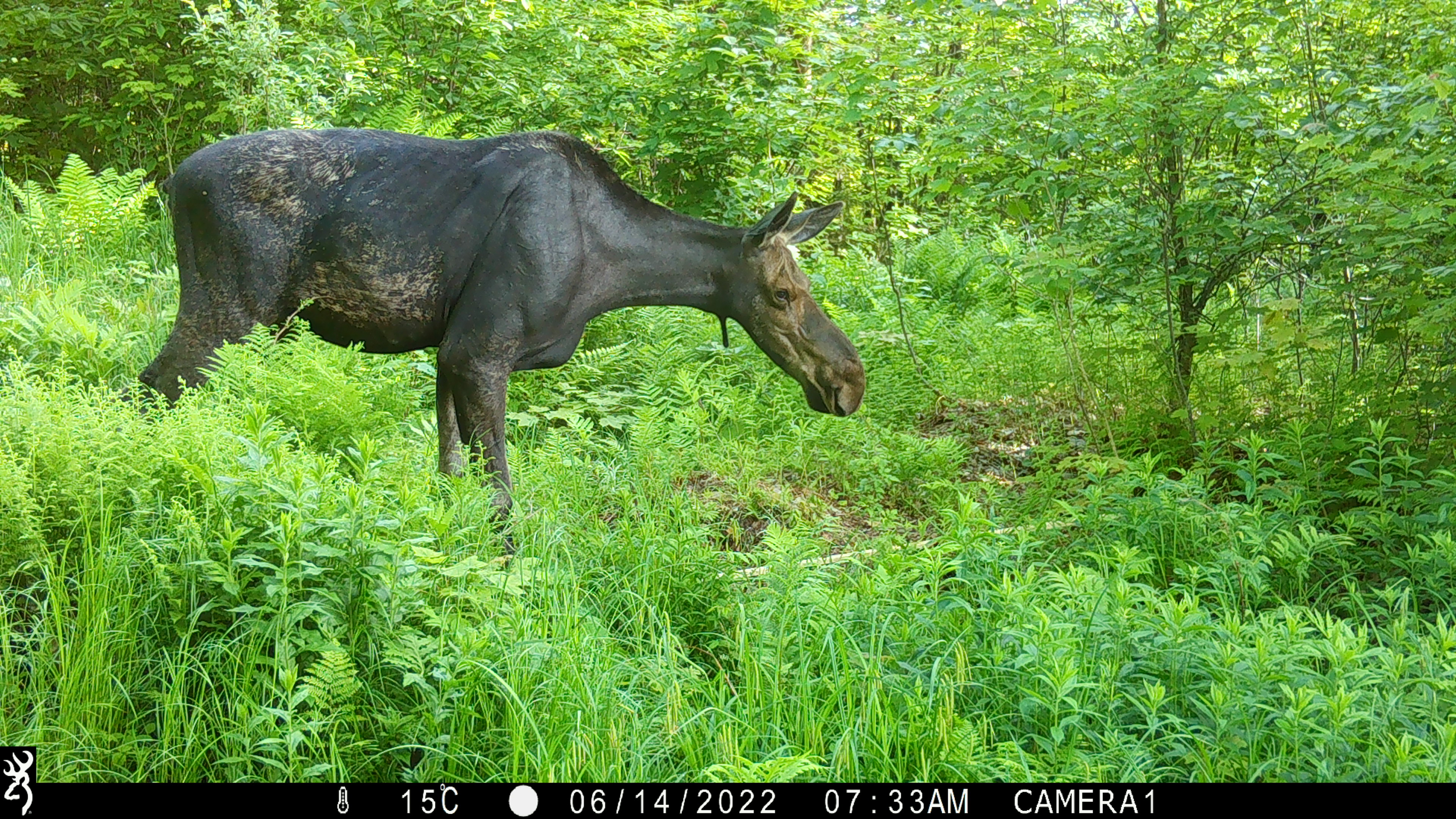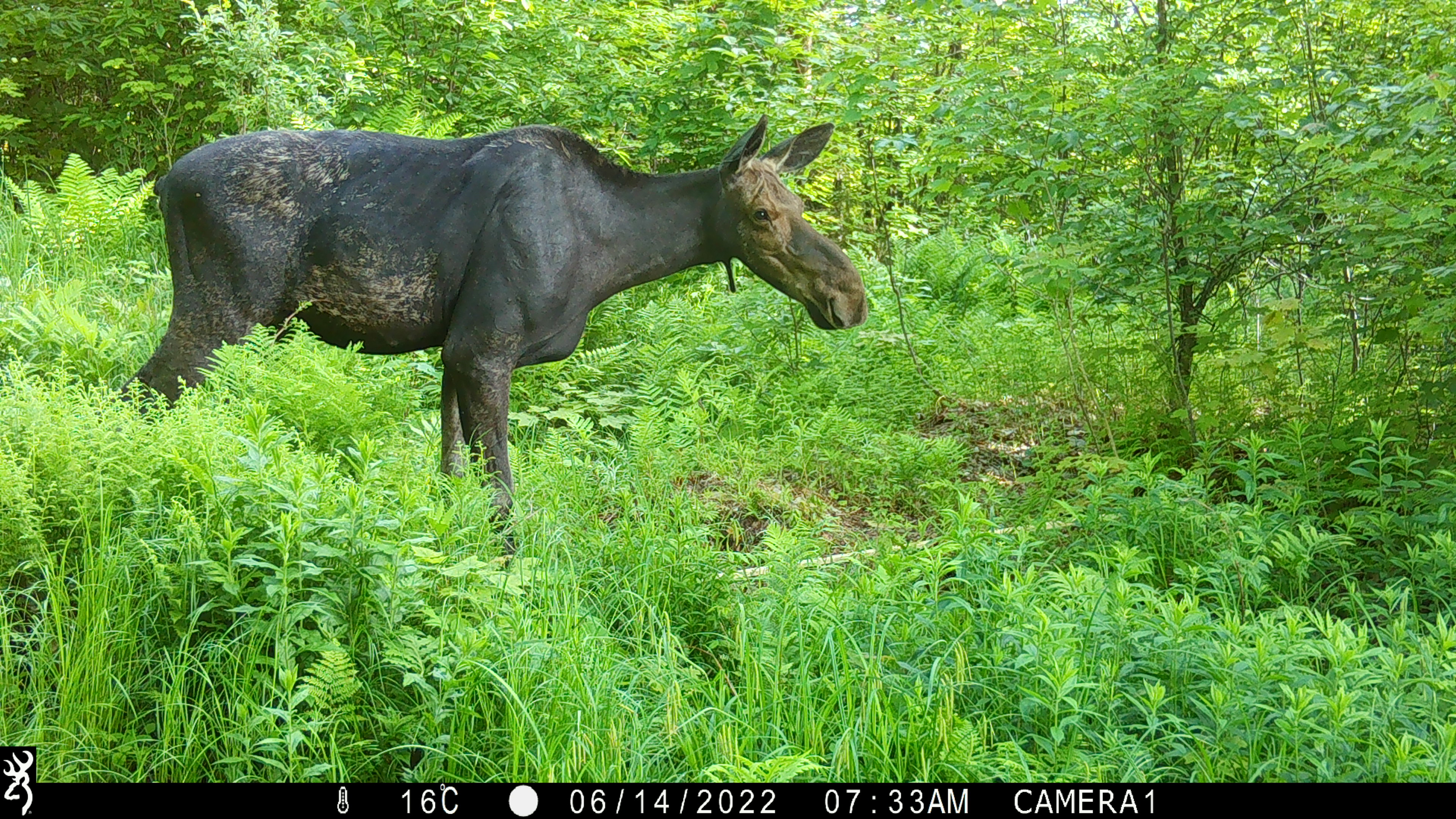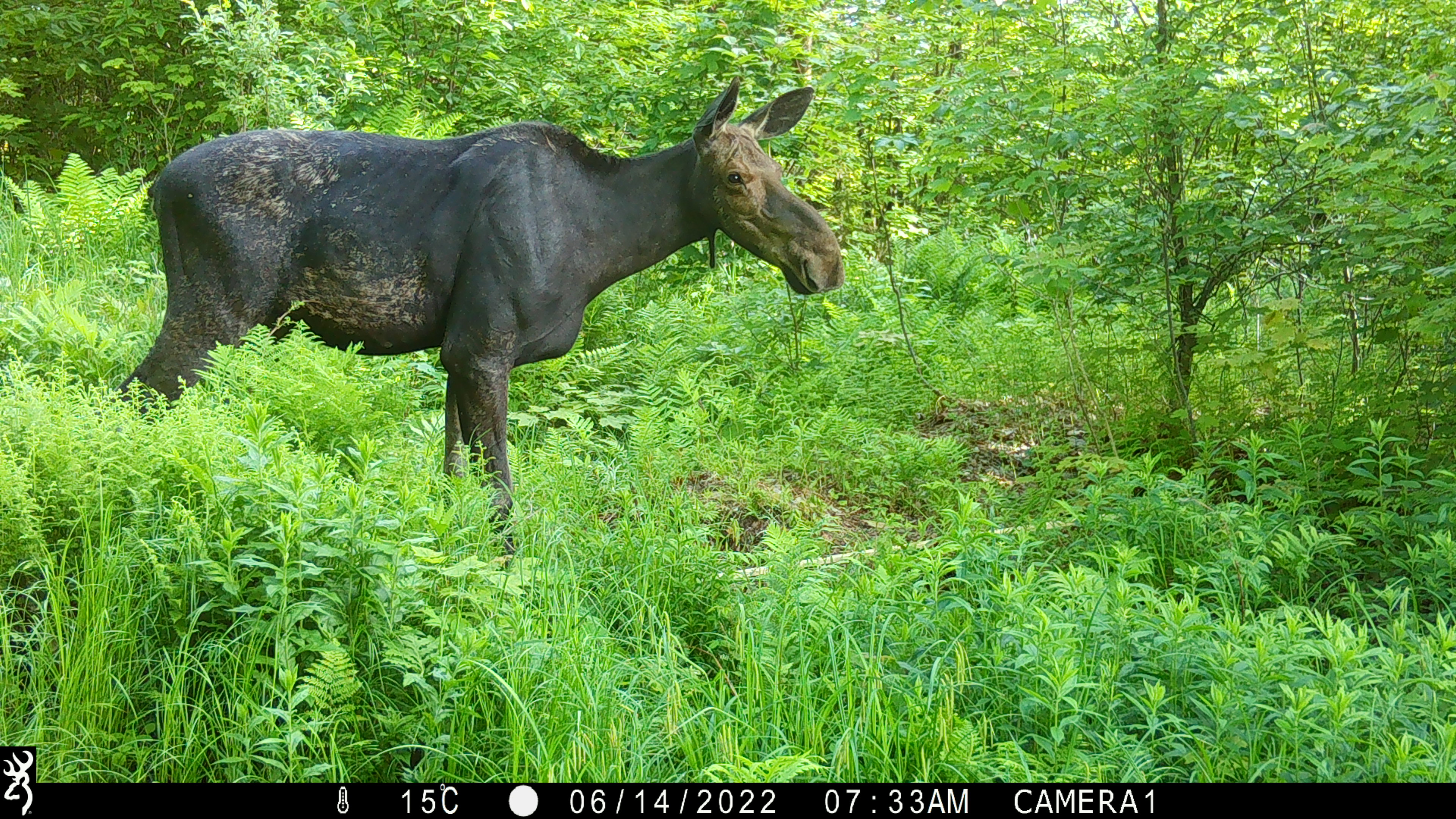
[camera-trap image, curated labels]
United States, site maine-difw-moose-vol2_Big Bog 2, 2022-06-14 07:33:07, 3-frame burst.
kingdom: Animalia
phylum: Chordata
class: Mammalia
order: Artiodactyla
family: Cervidae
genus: Alces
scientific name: Alces alces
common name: moose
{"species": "moose (Alces alces)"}